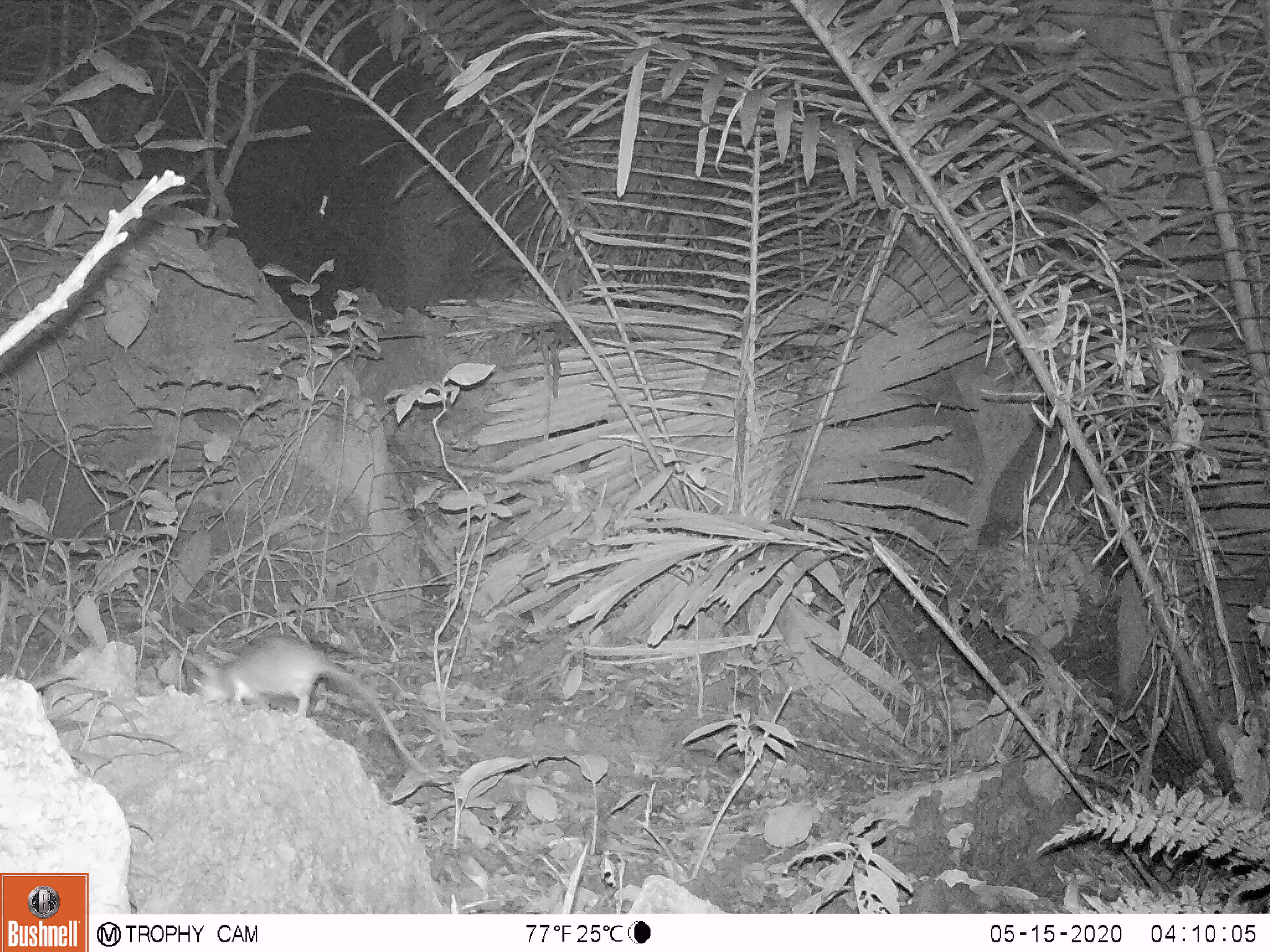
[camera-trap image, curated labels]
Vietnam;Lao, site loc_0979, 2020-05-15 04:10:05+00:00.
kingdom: Animalia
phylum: Chordata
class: Mammalia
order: Rodentia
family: Muridae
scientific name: Muridae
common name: old-world mice and rats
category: unidentified murid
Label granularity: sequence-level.